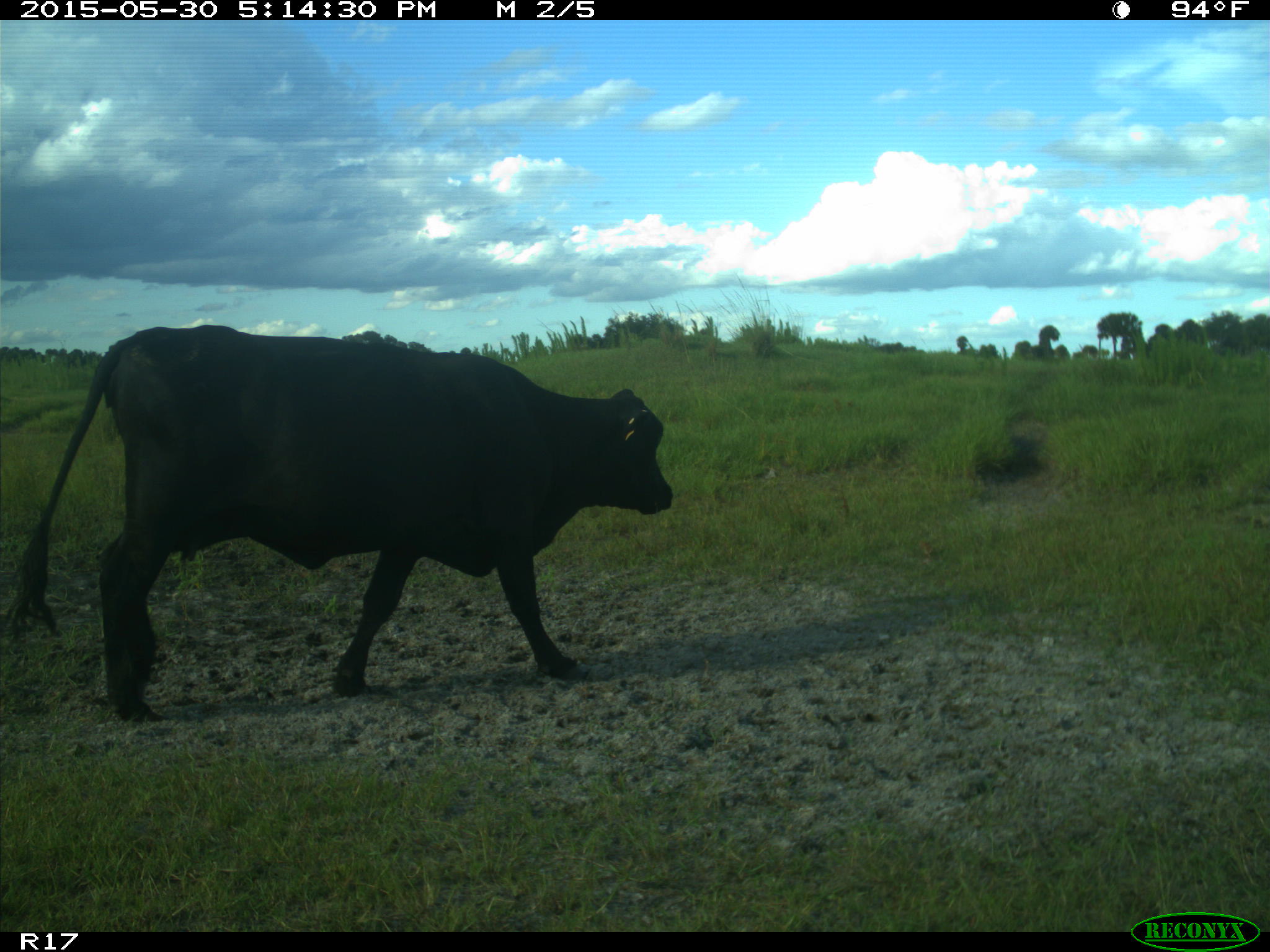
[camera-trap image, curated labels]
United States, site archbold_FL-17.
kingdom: Animalia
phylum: Chordata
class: Mammalia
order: Artiodactyla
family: Bovidae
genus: Bos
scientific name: Bos taurus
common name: domestic cow